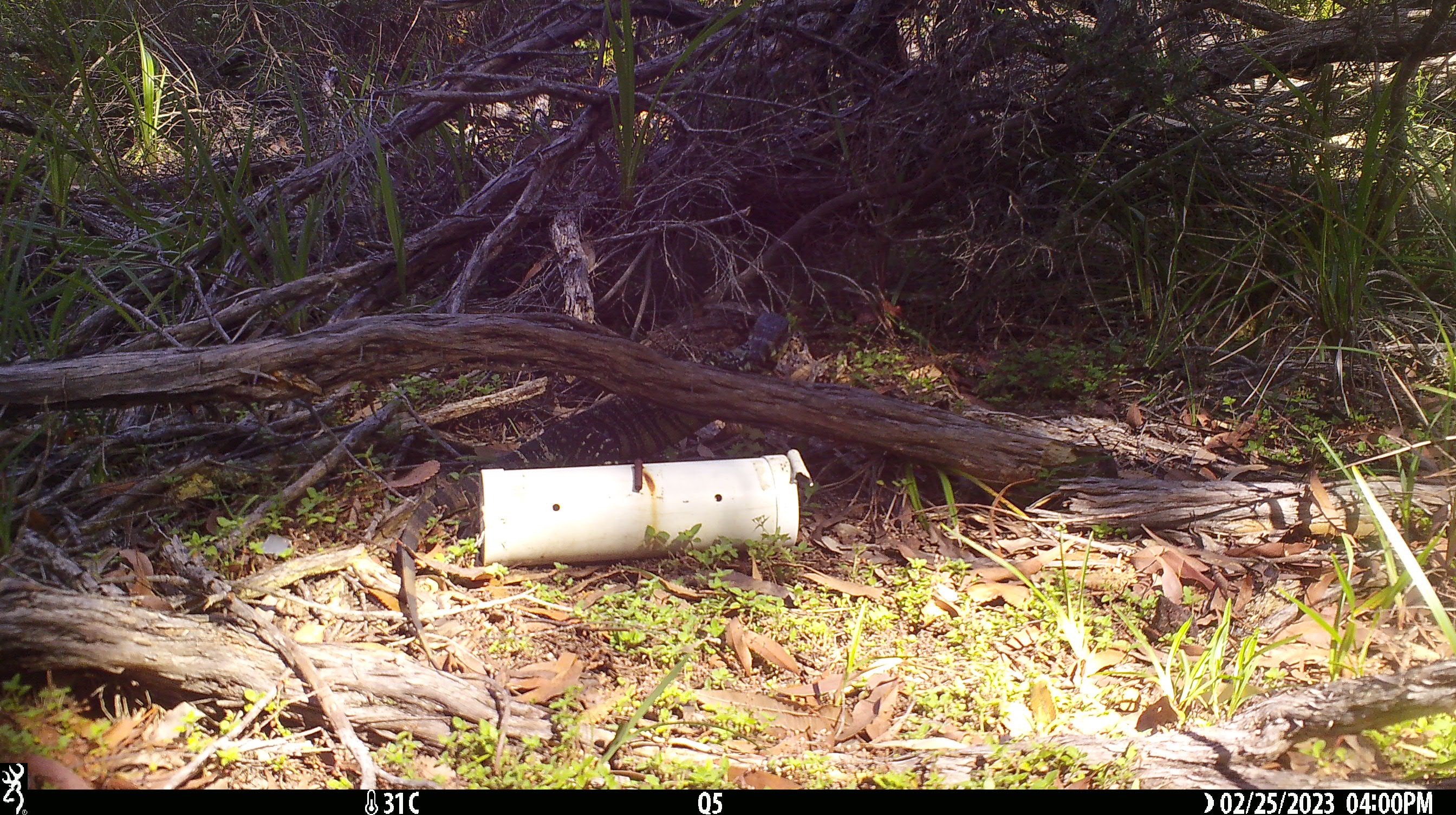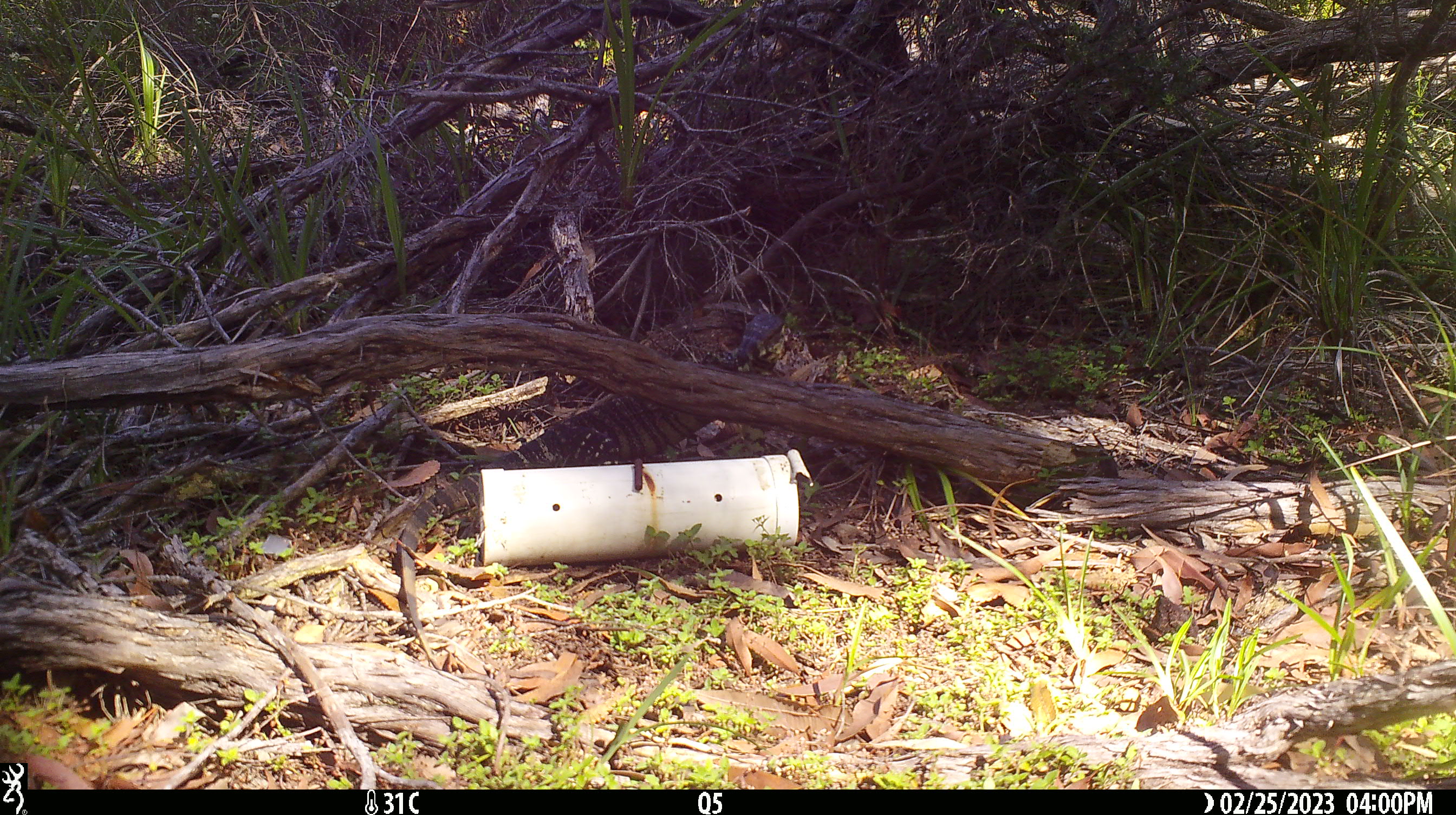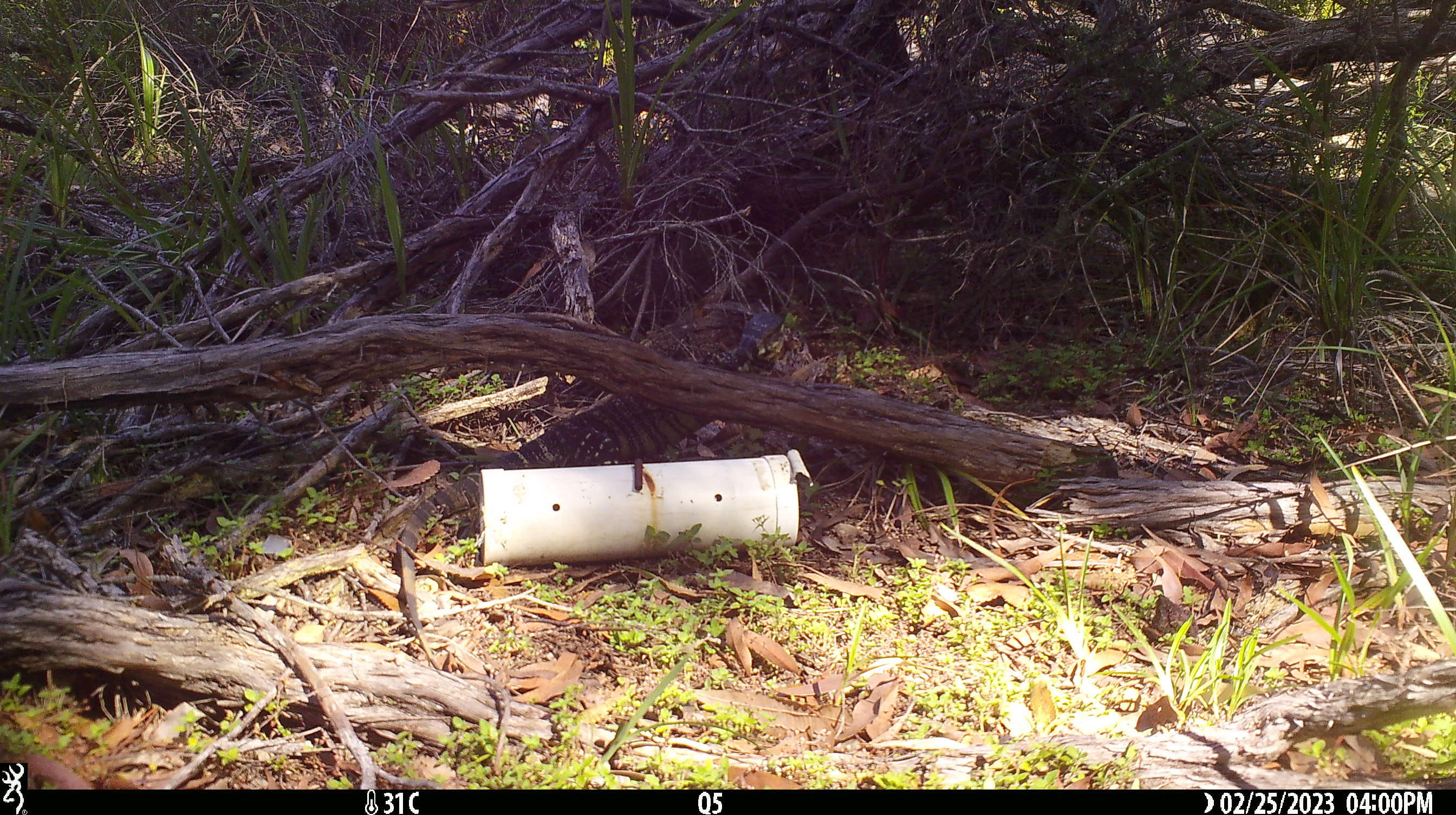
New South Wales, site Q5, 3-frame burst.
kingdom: Animalia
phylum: Chordata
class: Reptilia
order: Squamata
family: Varanidae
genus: Varanus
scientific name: Varanus varius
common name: lace monitor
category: goanna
Goanna (lace monitor) (Varanus varius).